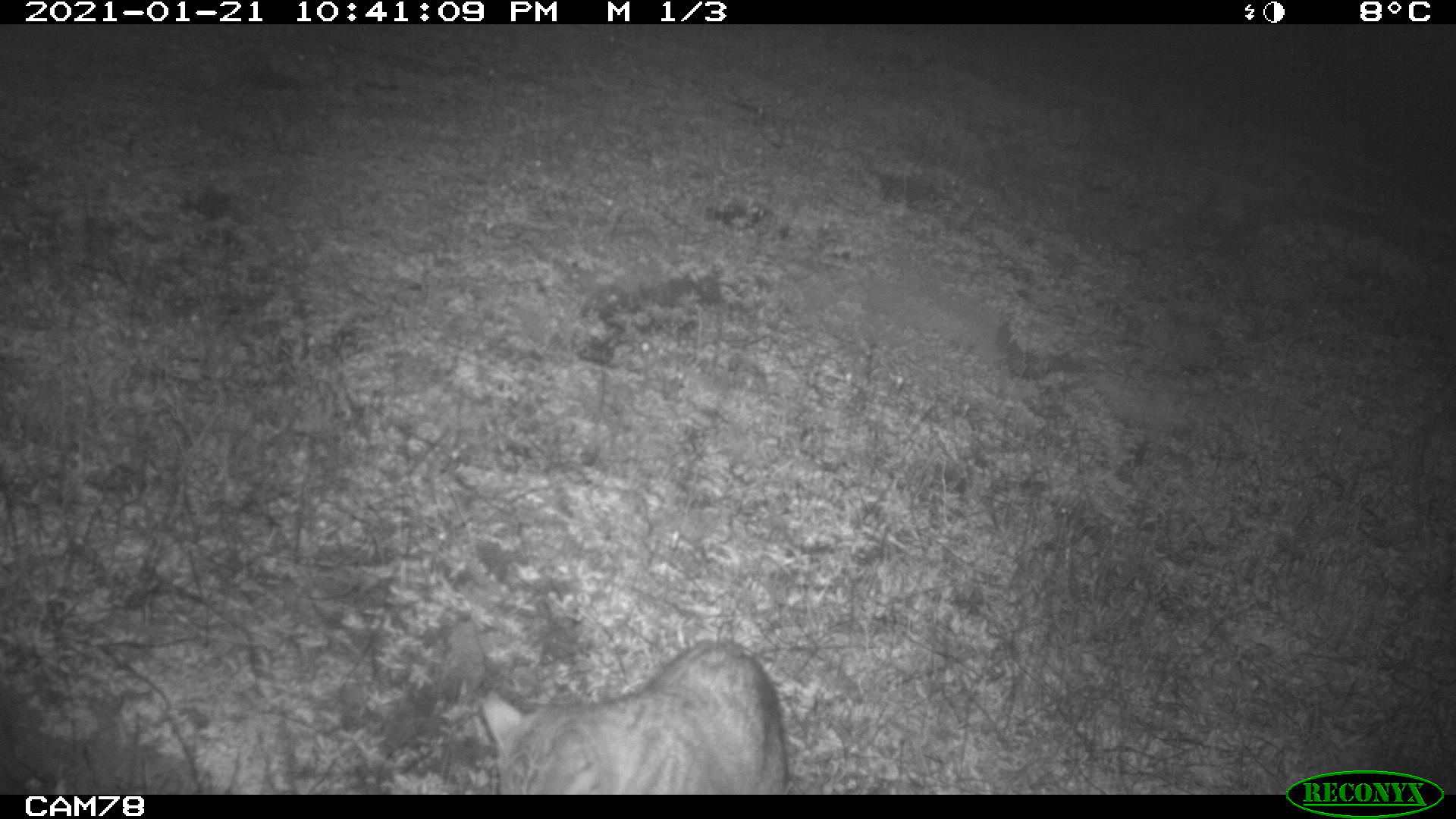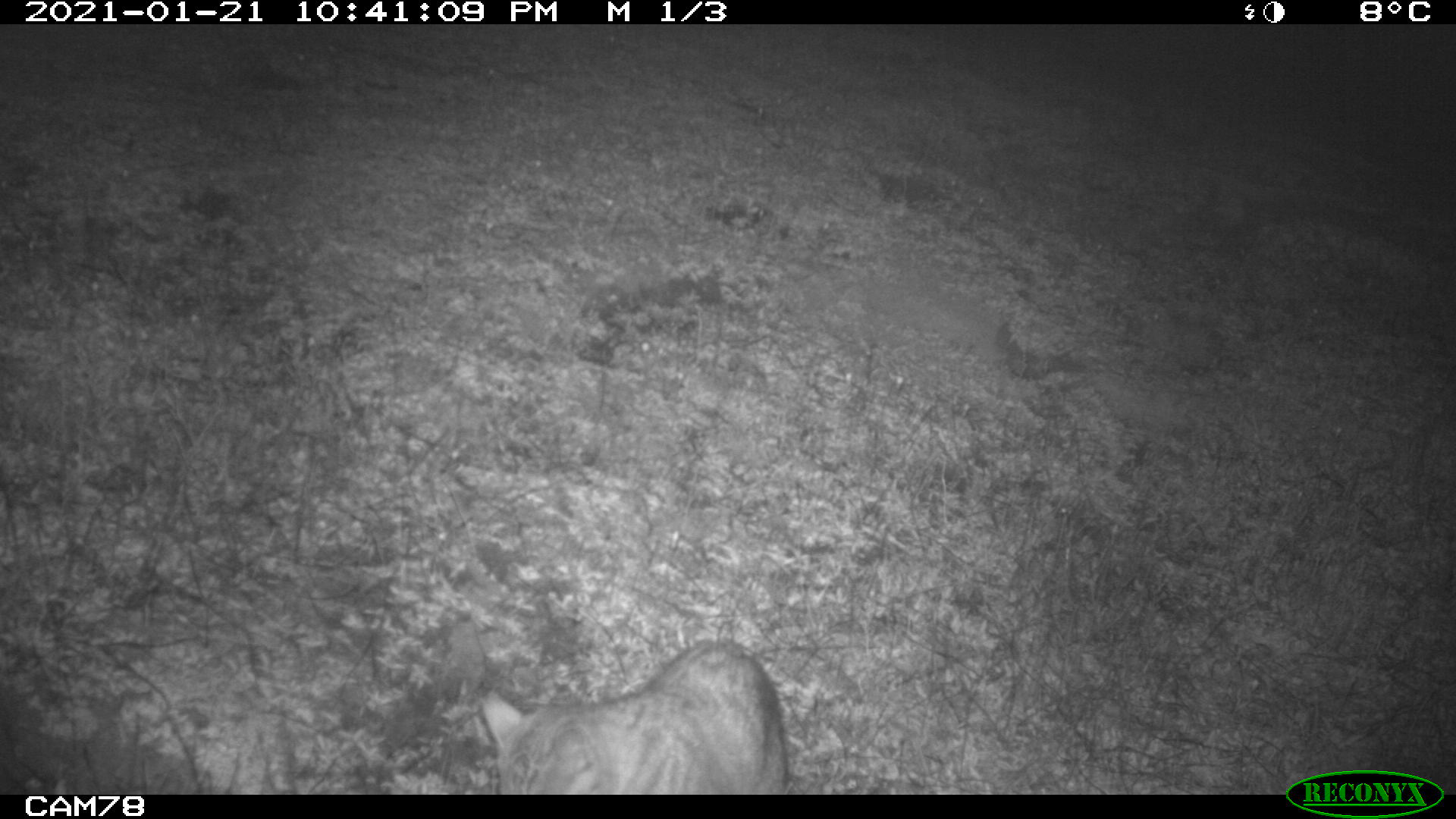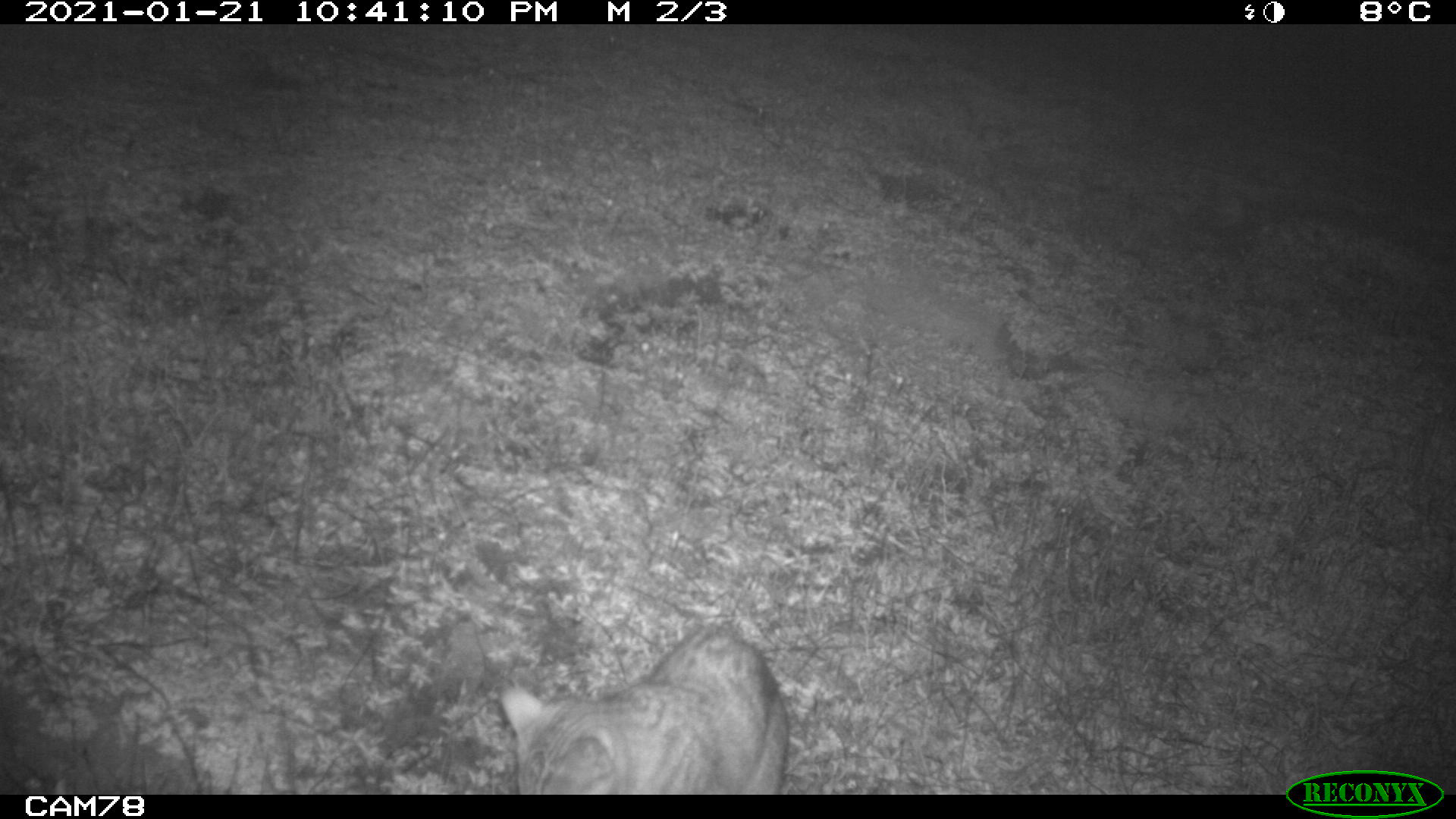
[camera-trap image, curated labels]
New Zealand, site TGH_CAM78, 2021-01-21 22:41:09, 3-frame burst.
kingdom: Animalia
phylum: Chordata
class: Mammalia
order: Carnivora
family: Felidae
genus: Felis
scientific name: Felis catus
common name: domestic cat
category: cat